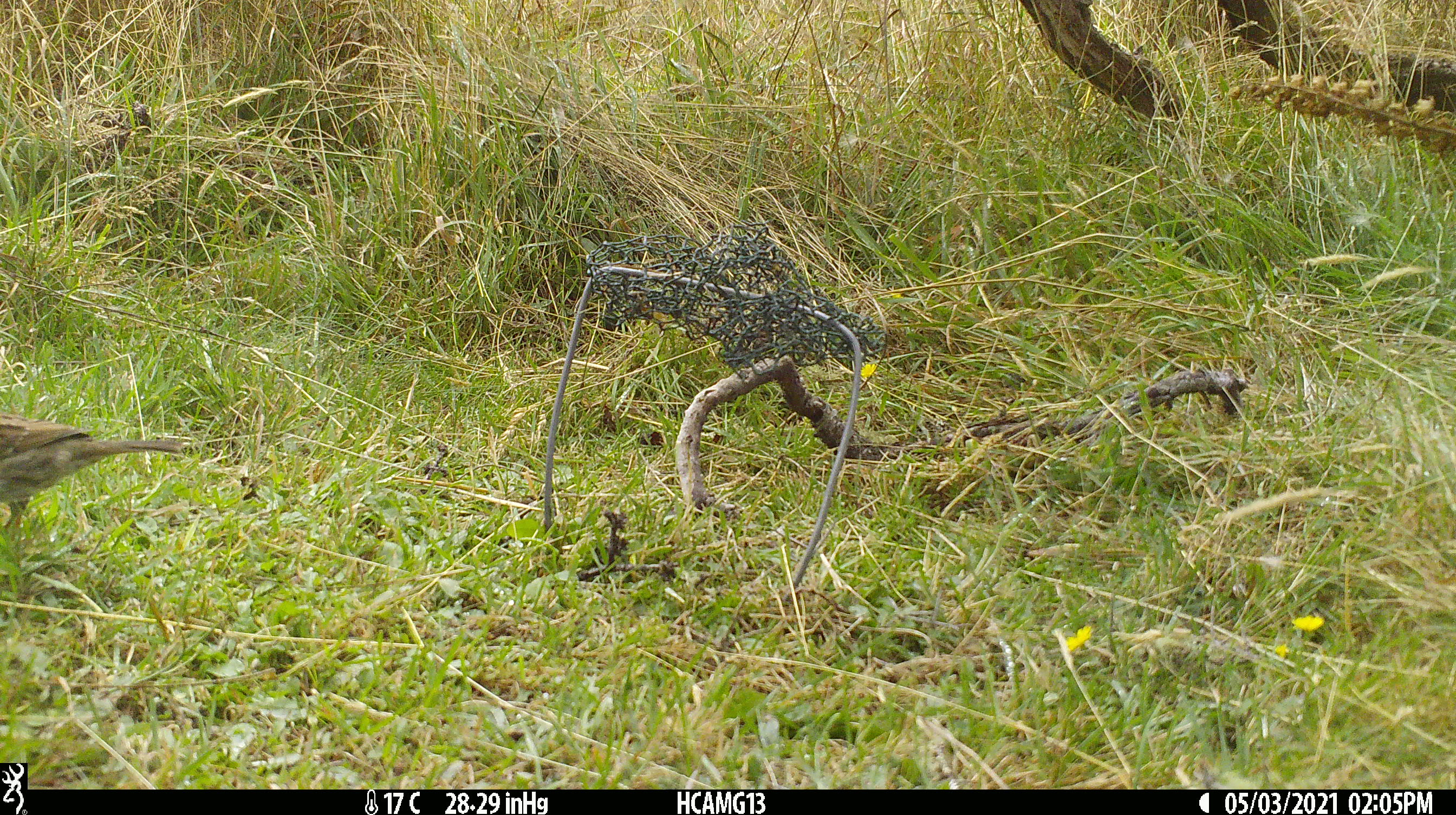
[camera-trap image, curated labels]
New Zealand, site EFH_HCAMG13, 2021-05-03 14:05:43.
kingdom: Animalia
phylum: Chordata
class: Aves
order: Passeriformes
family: Prunellidae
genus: Prunella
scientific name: Prunella modularis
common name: dunnock